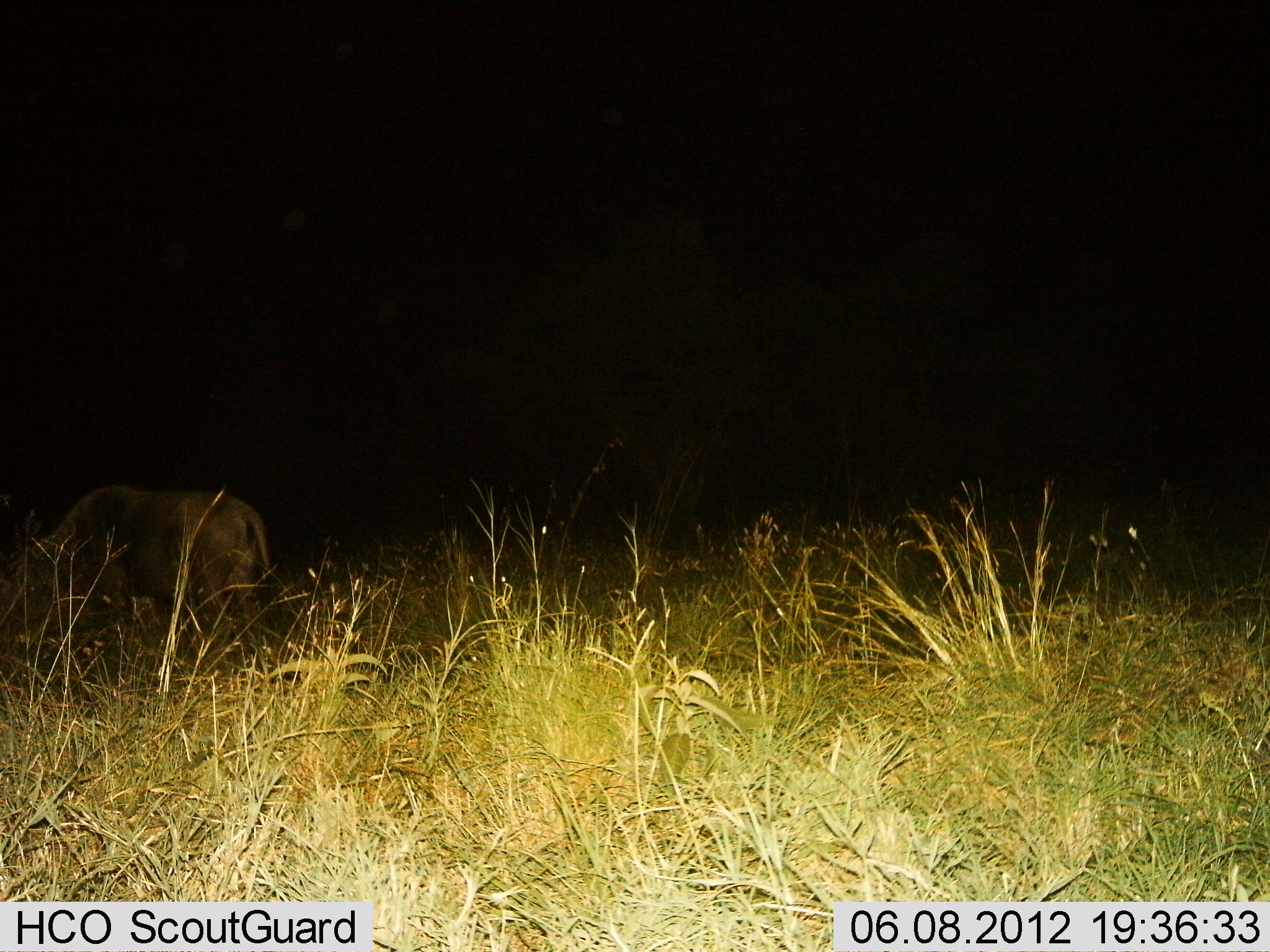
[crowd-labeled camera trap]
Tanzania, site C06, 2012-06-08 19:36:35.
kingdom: Animalia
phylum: Chordata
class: Mammalia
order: Artiodactyla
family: Bovidae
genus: Connochaetes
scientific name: Connochaetes taurinus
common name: blue wildebeest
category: wildebeest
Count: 1.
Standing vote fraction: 40%.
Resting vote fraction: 20%.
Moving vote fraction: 10%.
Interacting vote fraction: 0%.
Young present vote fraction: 0%.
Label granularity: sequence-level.